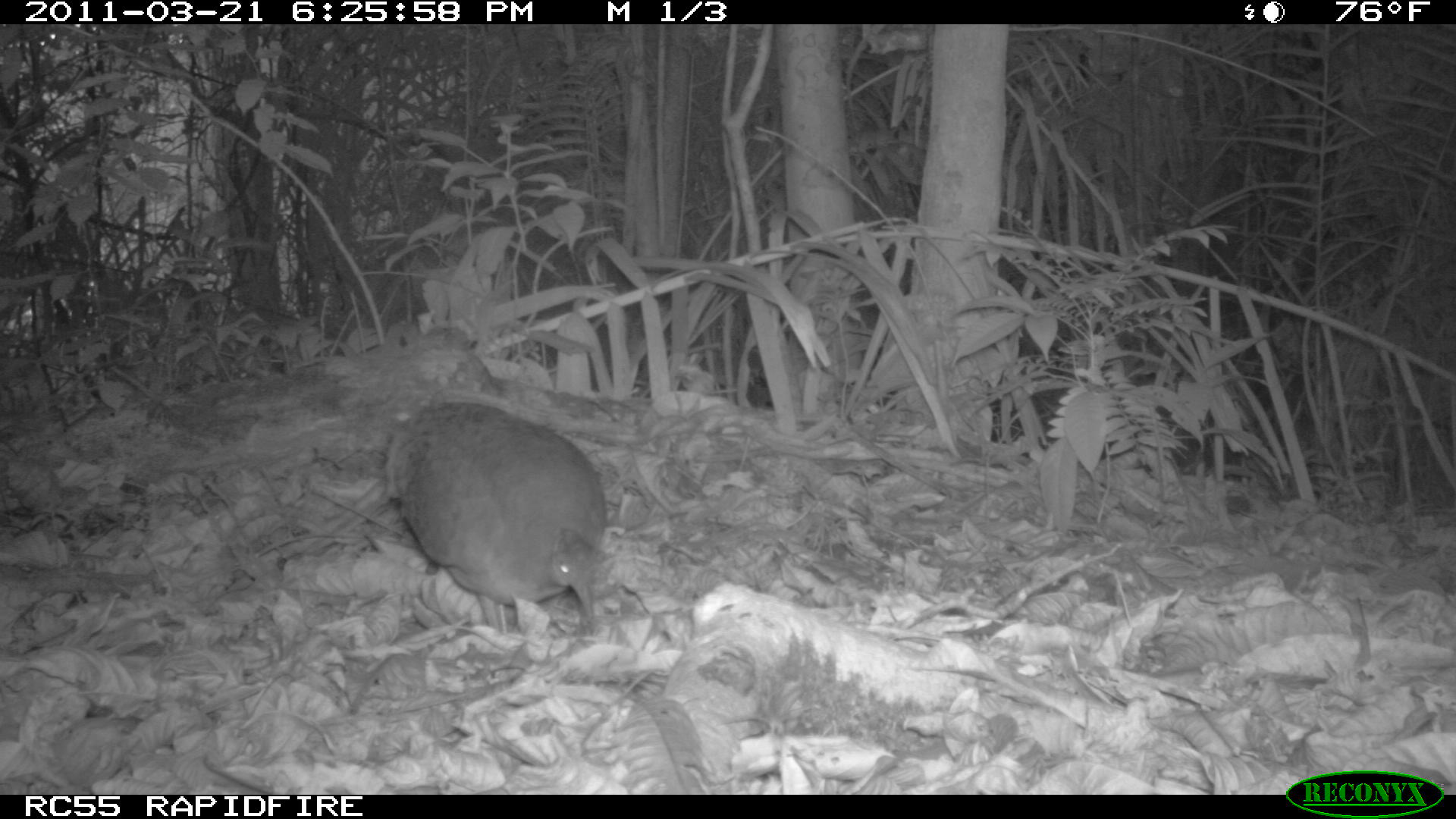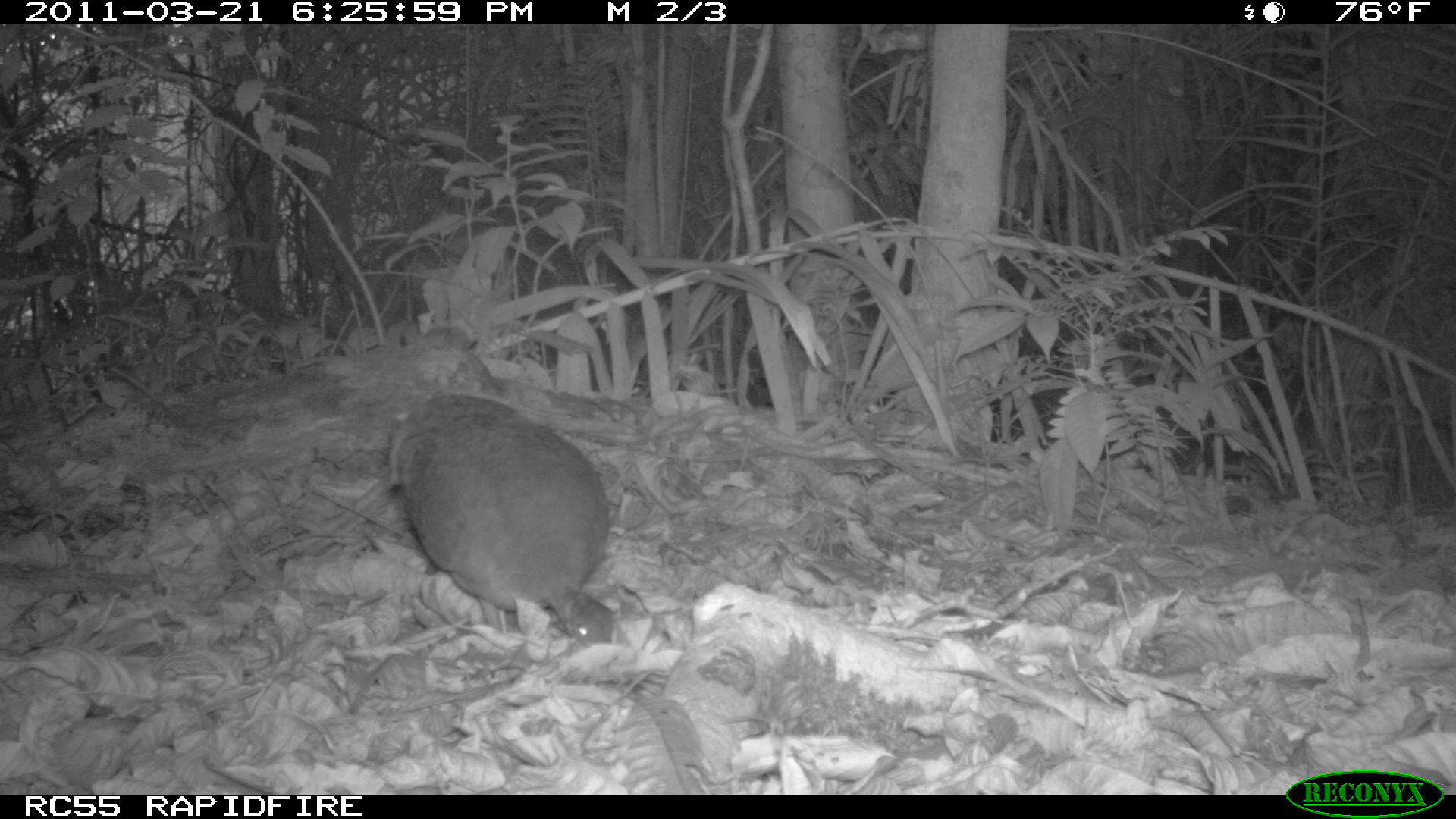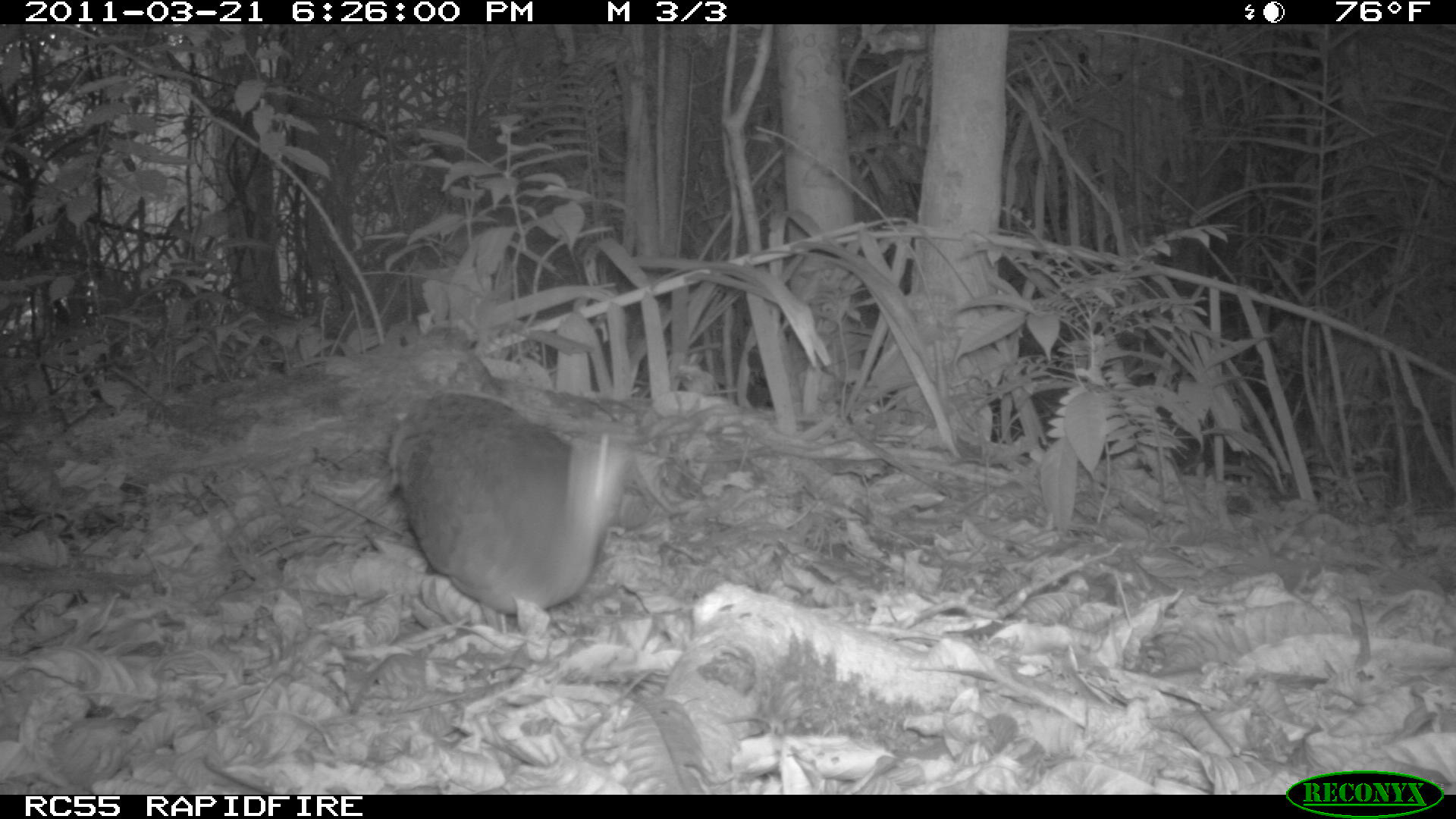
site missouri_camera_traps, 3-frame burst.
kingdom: Animalia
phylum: Chordata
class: Aves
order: Tinamiformes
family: Tinamidae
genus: Tinamus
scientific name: Tinamus major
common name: great tinamou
Great tinamou (Tinamus major). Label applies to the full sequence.